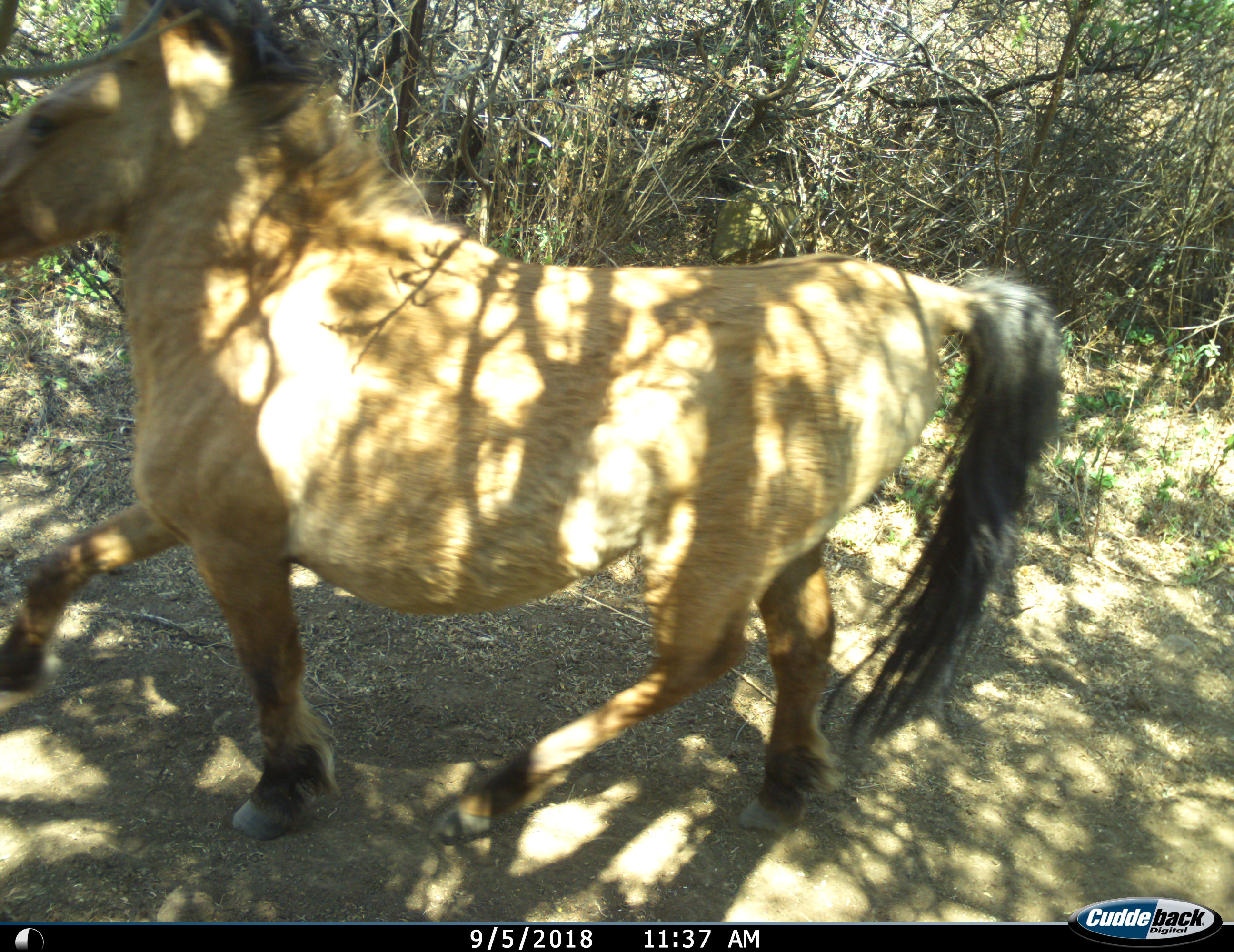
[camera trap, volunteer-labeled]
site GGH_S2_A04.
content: unidentified animal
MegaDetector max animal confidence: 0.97